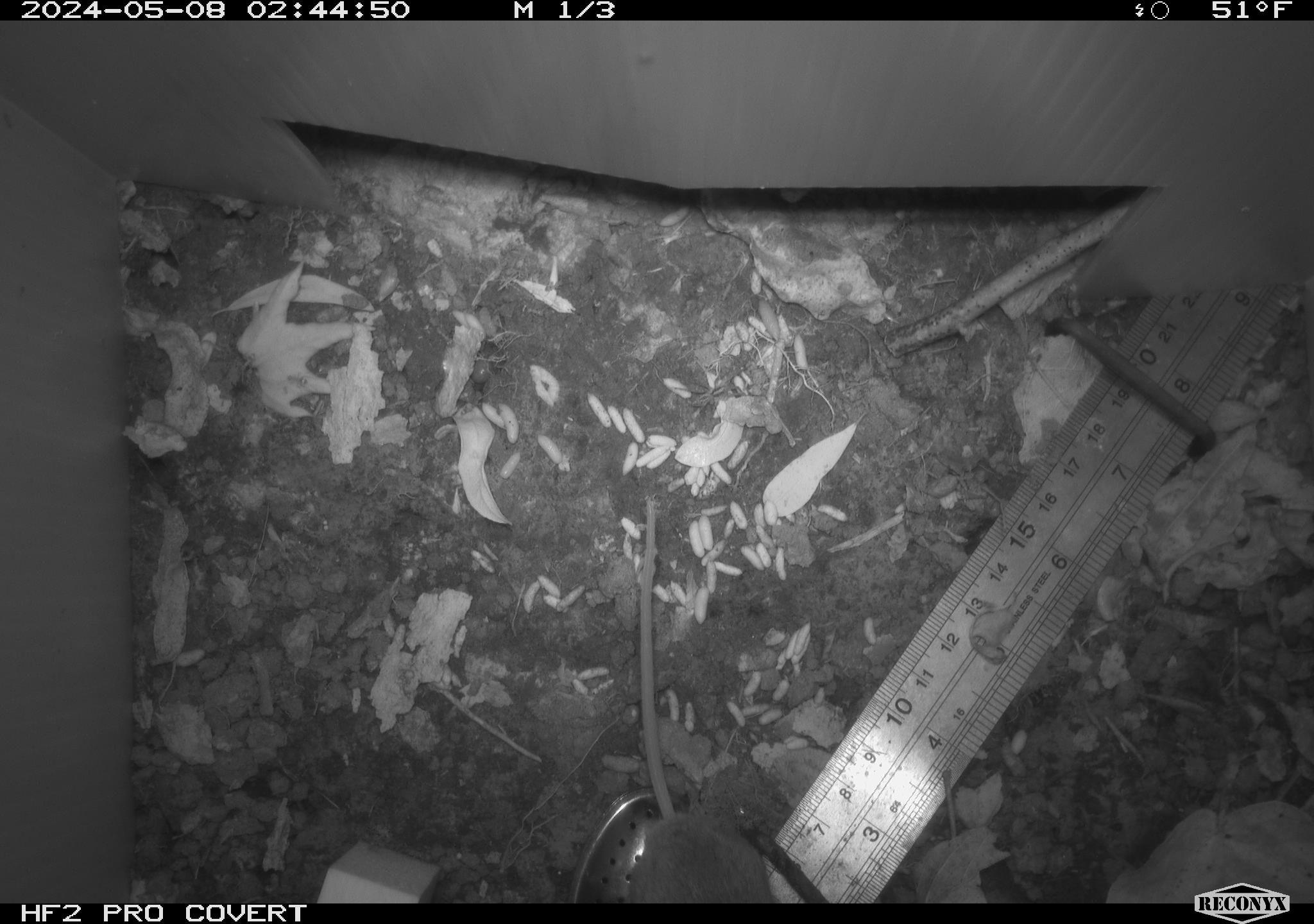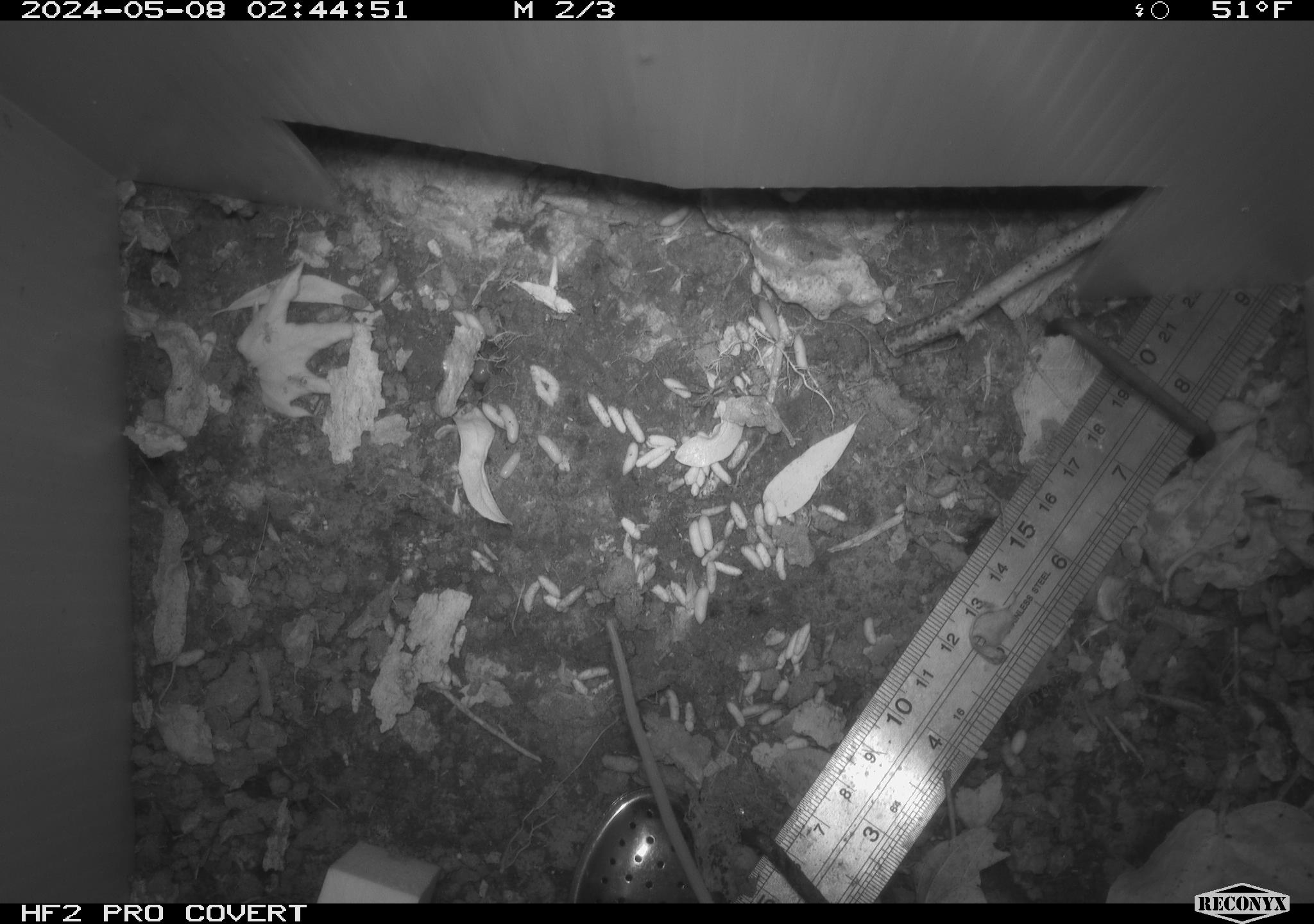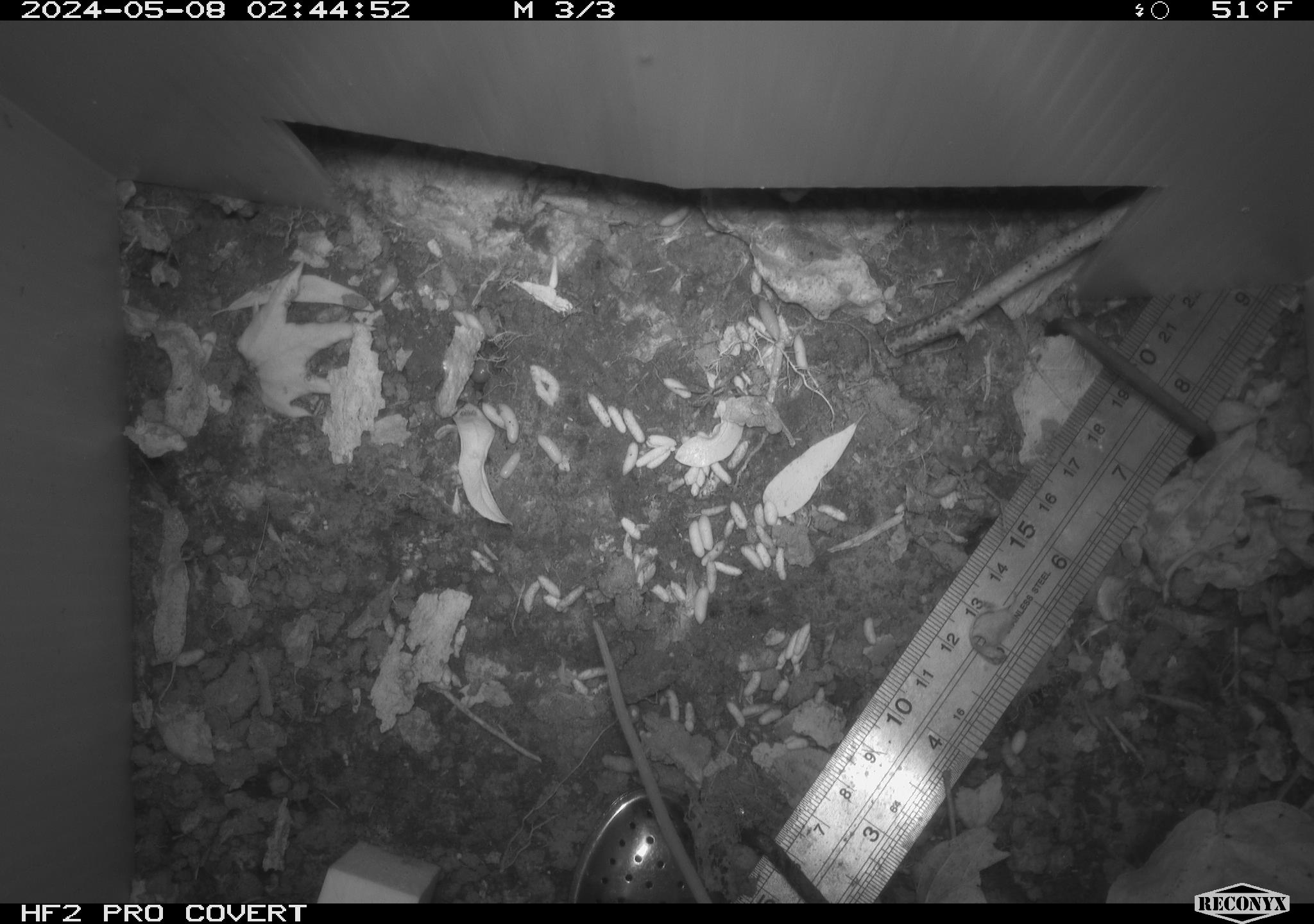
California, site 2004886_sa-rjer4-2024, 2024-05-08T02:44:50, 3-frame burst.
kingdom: Animalia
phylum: Chordata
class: Mammalia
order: Rodentia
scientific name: Rodentia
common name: mouse species